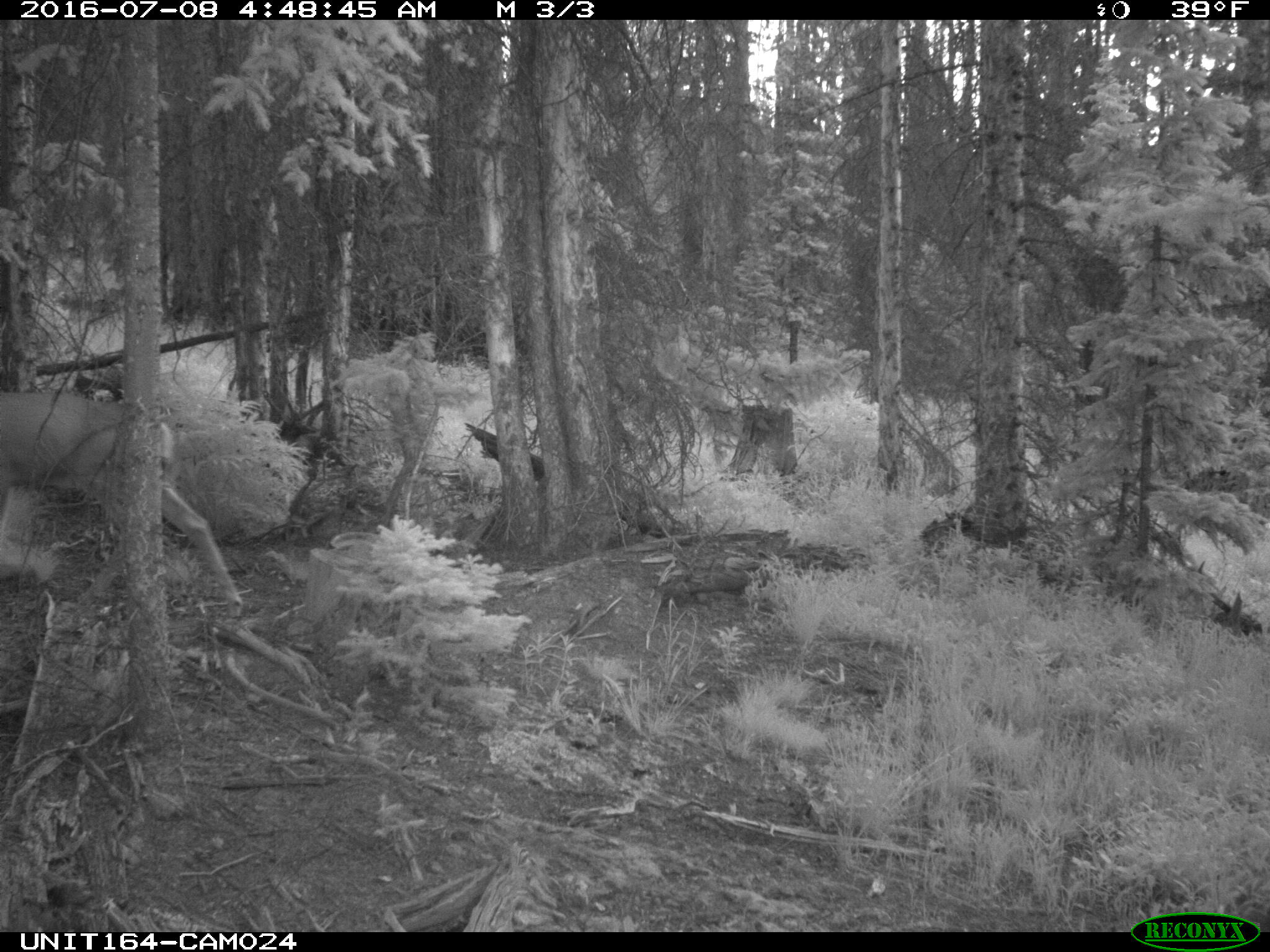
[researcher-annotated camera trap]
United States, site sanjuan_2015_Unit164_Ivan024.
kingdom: Animalia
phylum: Chordata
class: Mammalia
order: Artiodactyla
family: Cervidae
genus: Odocoileus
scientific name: Odocoileus hemionus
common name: mule deer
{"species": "Odocoileus hemionus (mule deer)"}